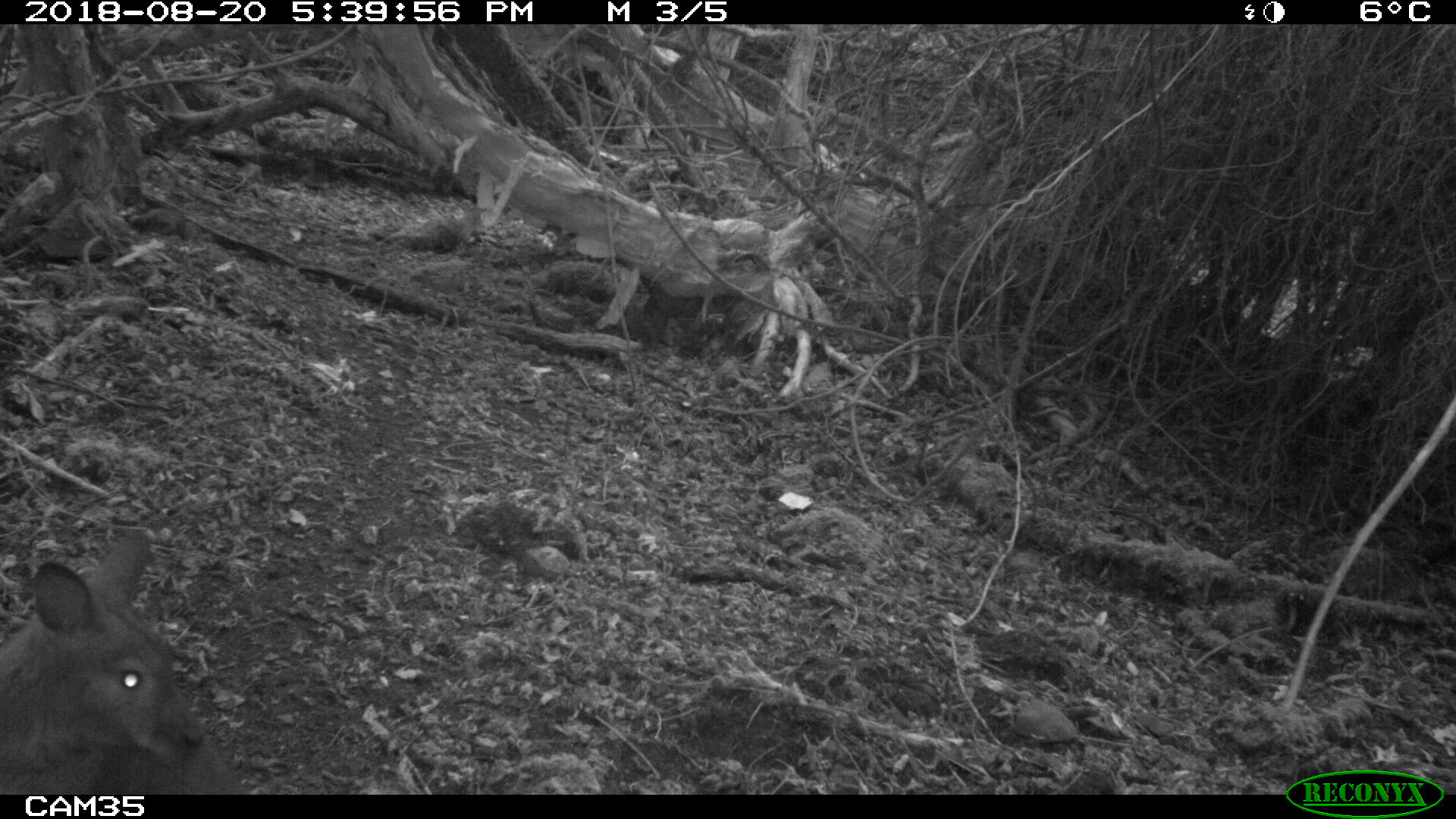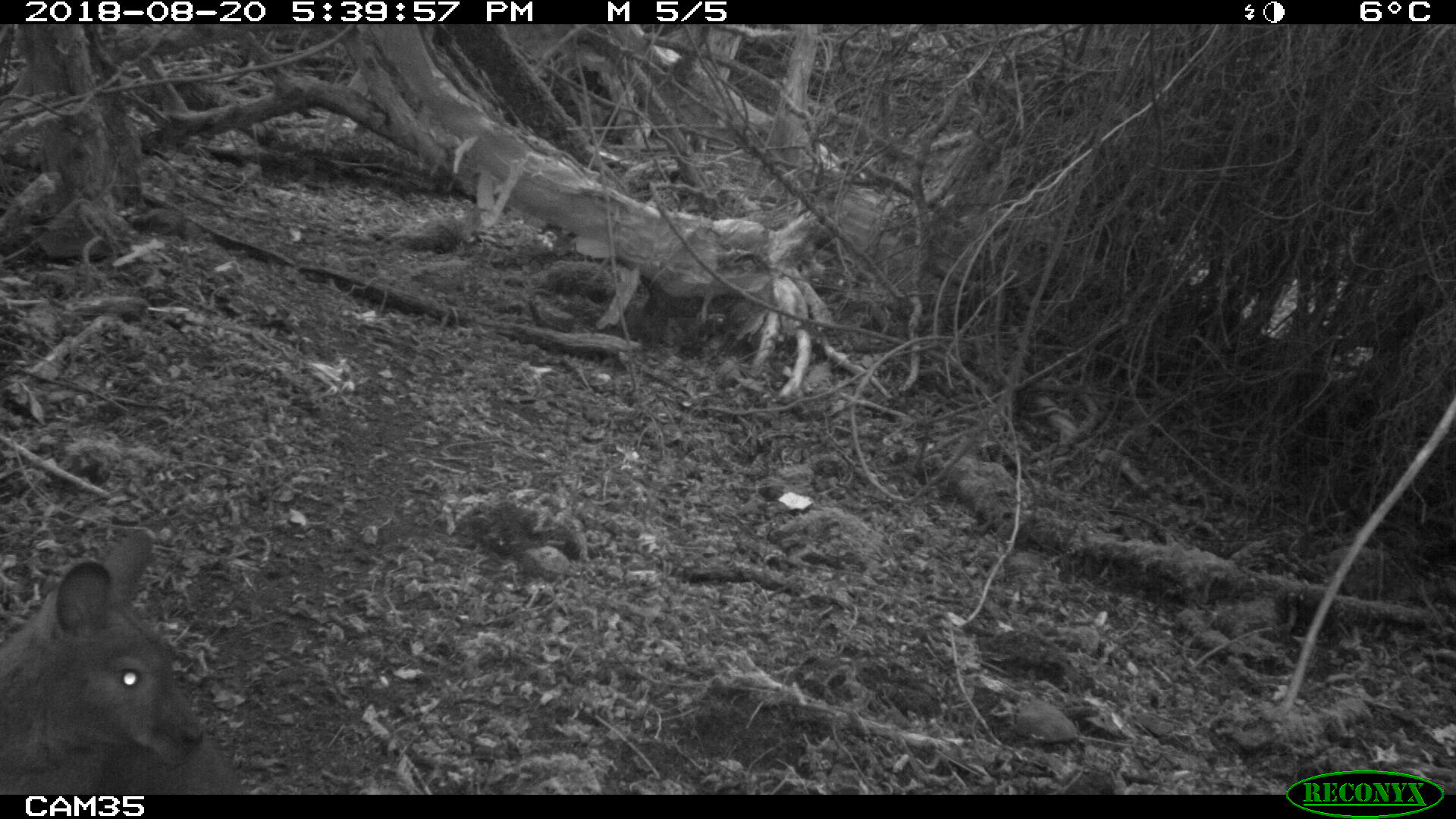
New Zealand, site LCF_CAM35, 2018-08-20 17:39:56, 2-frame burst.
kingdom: Animalia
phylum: Chordata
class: Mammalia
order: Diprotodontia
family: Macropodidae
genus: Notamacropus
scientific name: Notamacropus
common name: wallaby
Wallaby (Notamacropus).